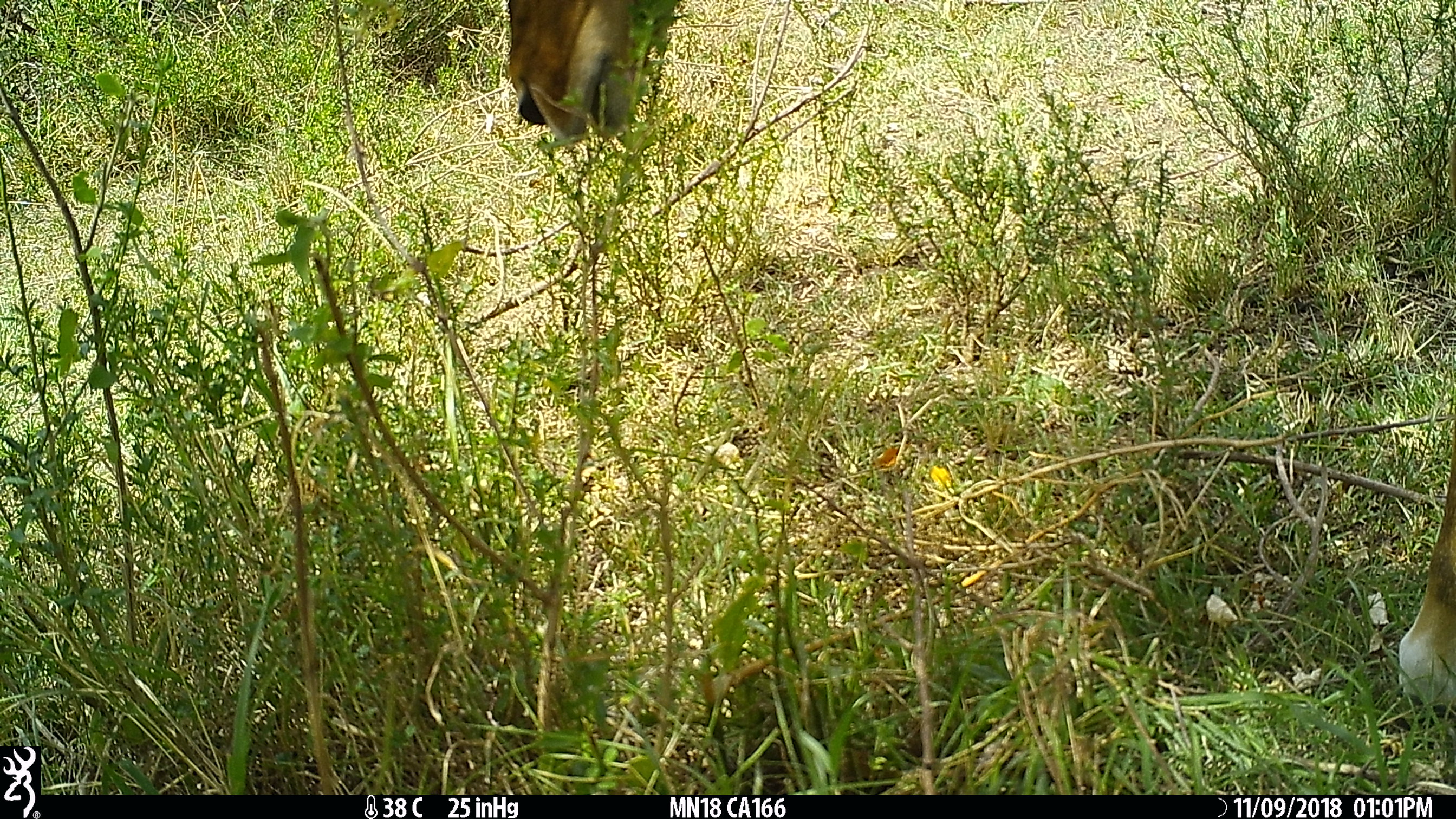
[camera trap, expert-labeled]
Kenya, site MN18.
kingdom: Animalia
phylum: Chordata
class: Mammalia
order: Artiodactyla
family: Bovidae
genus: Aepyceros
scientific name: Aepyceros melampus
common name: impala